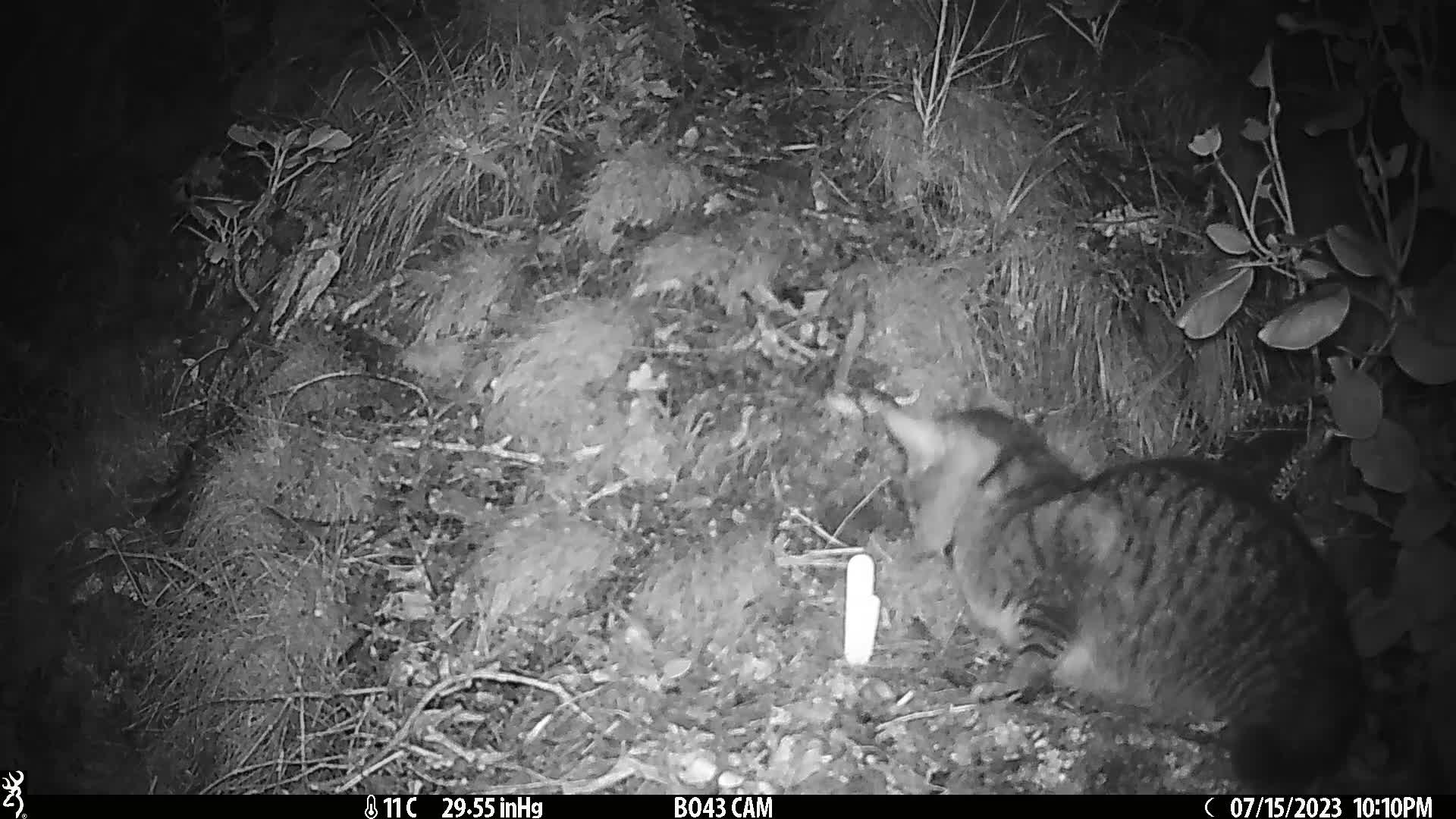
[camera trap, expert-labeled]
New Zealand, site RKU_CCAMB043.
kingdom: Animalia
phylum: Chordata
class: Mammalia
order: Carnivora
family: Felidae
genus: Felis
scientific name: Felis catus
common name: domestic cat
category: cat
Cat (domestic cat) (Felis catus).